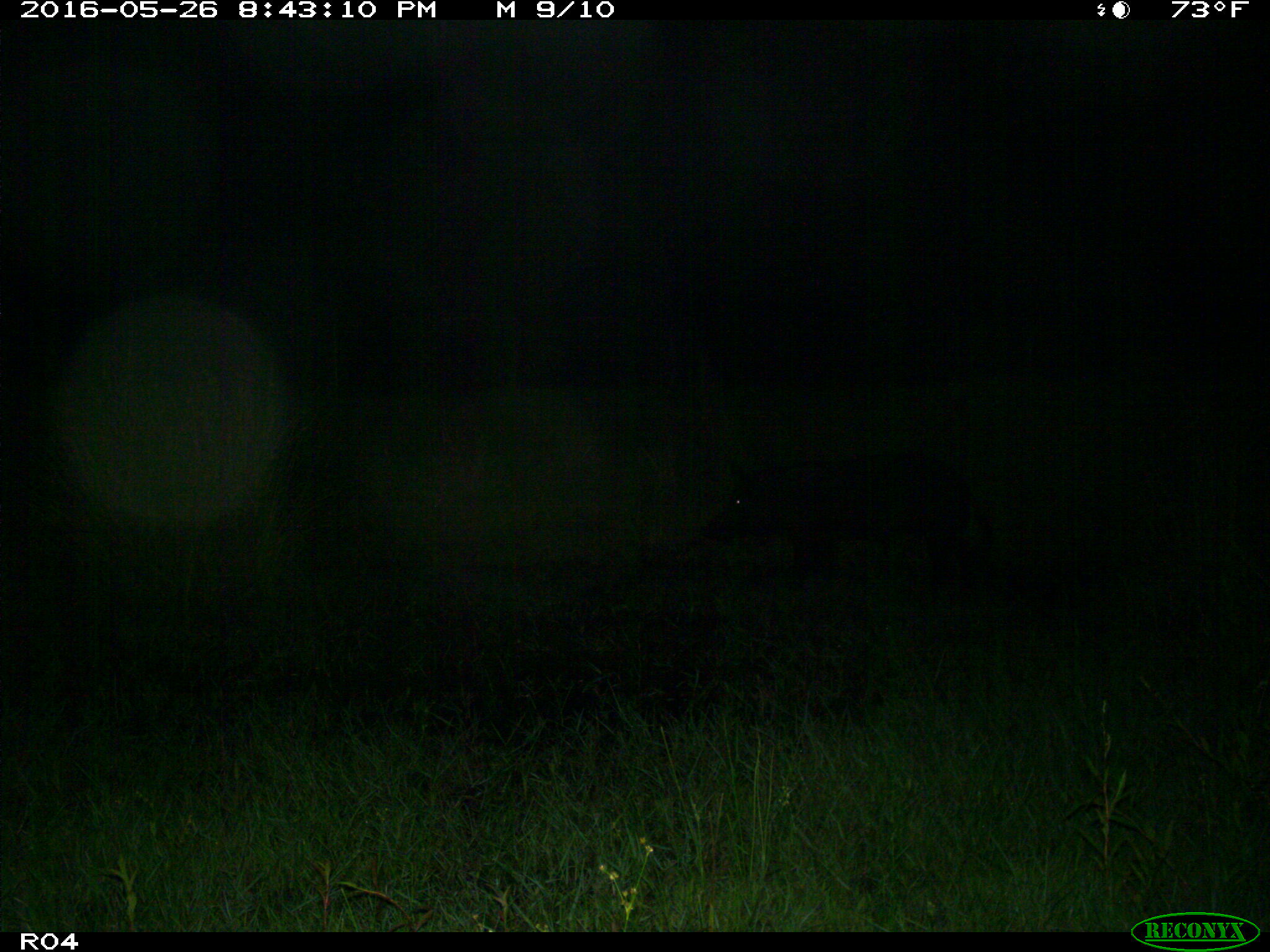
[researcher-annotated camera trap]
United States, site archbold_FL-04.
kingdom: Animalia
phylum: Chordata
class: Mammalia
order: Artiodactyla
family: Suidae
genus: Sus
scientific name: Sus scrofa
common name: wild boar